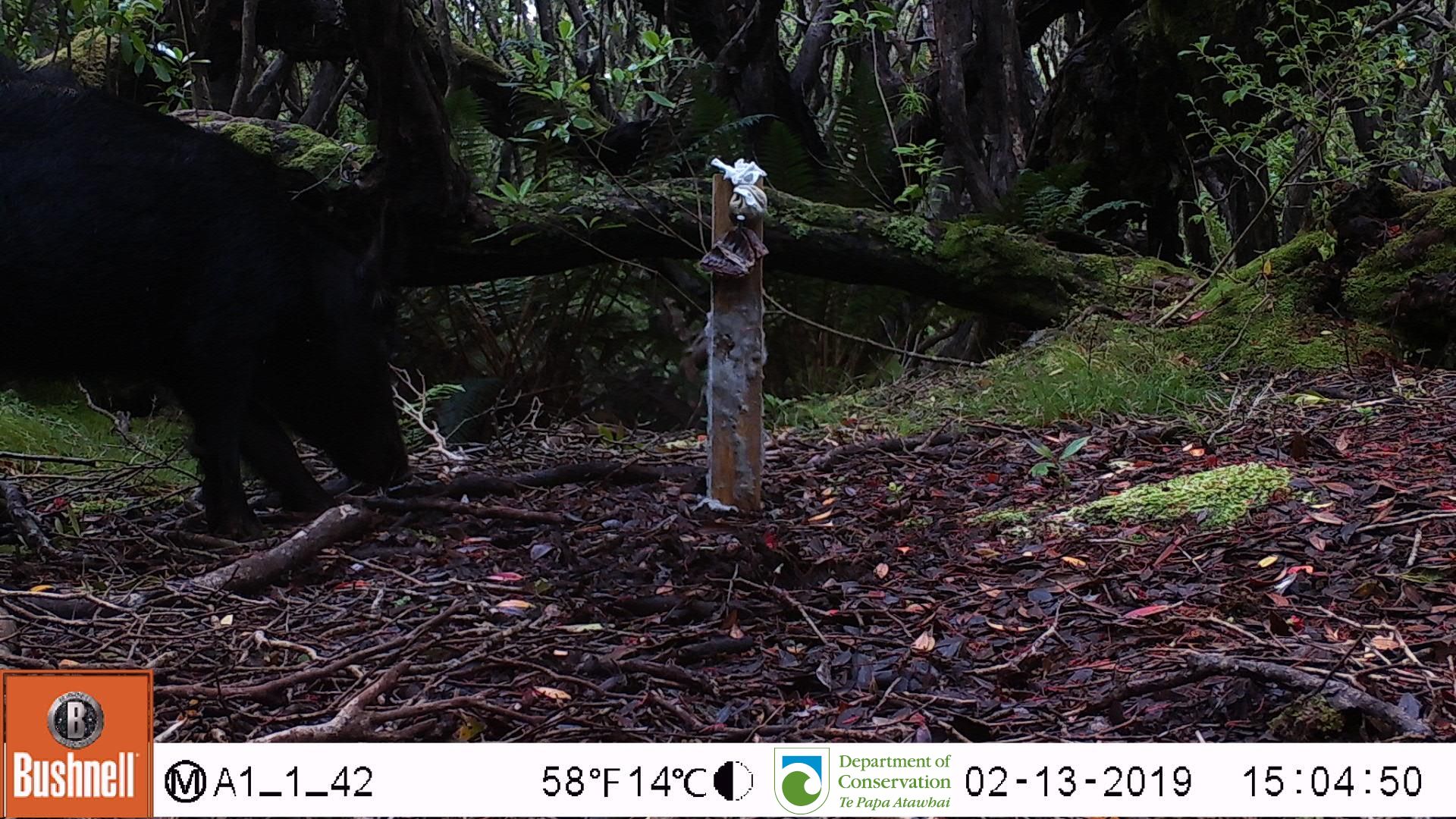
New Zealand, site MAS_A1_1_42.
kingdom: Animalia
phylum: Chordata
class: Mammalia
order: Artiodactyla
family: Suidae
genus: Sus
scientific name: Sus scrofa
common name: pig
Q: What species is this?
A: Pig (Sus scrofa).